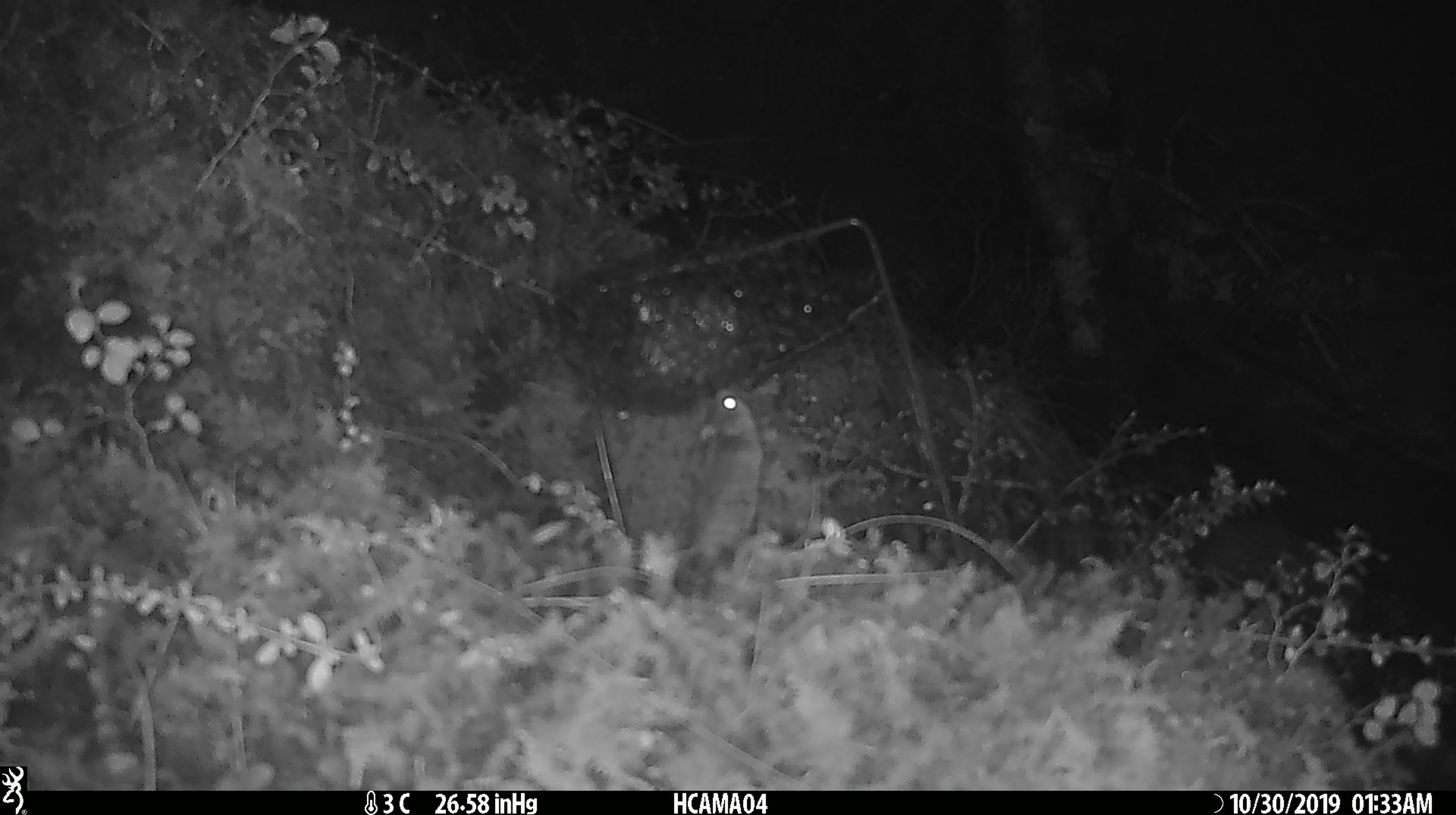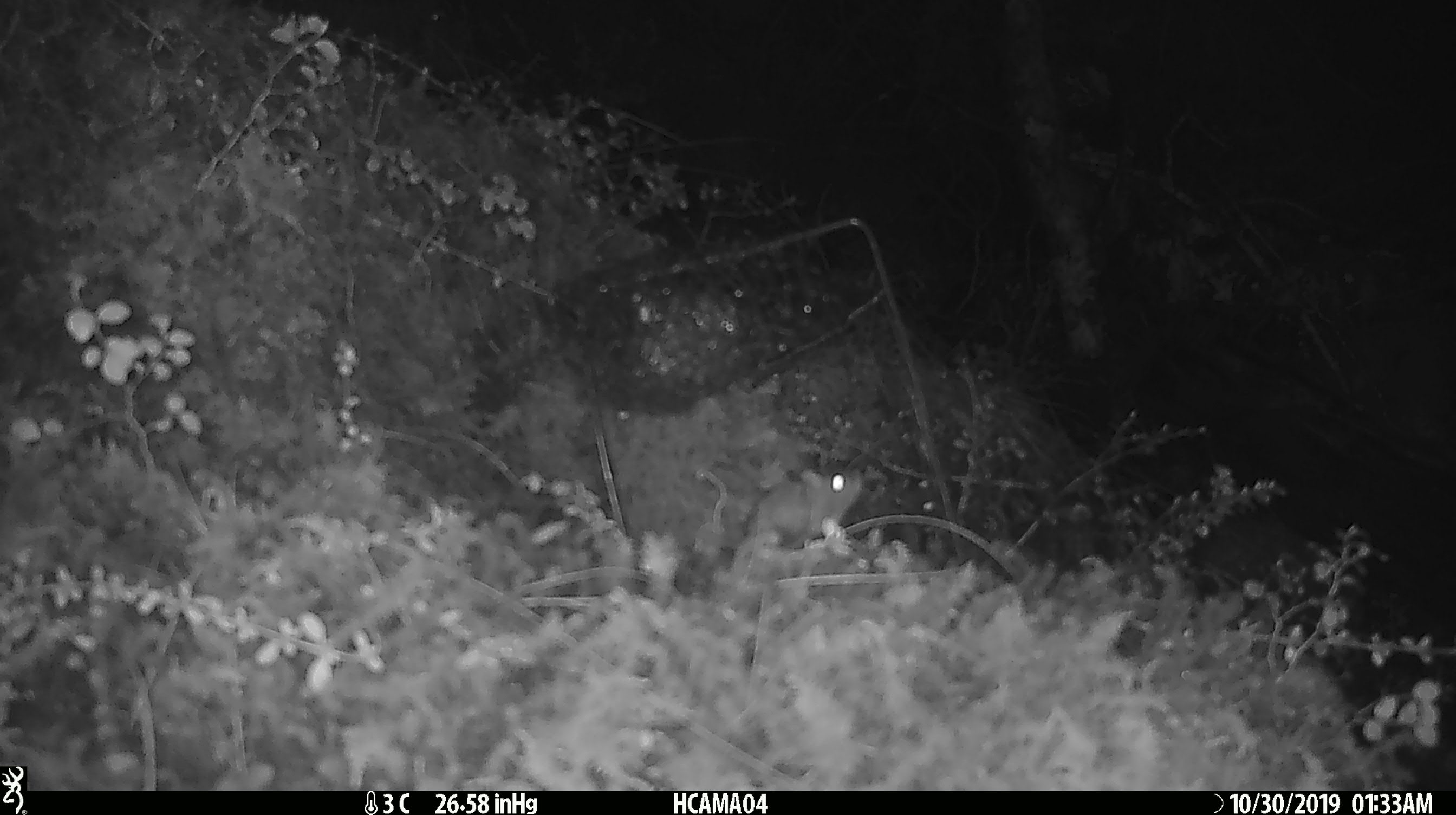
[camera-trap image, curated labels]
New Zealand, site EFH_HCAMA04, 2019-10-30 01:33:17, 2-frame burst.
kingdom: Animalia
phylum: Chordata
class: Mammalia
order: Rodentia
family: Muridae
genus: Mus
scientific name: Mus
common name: mouse